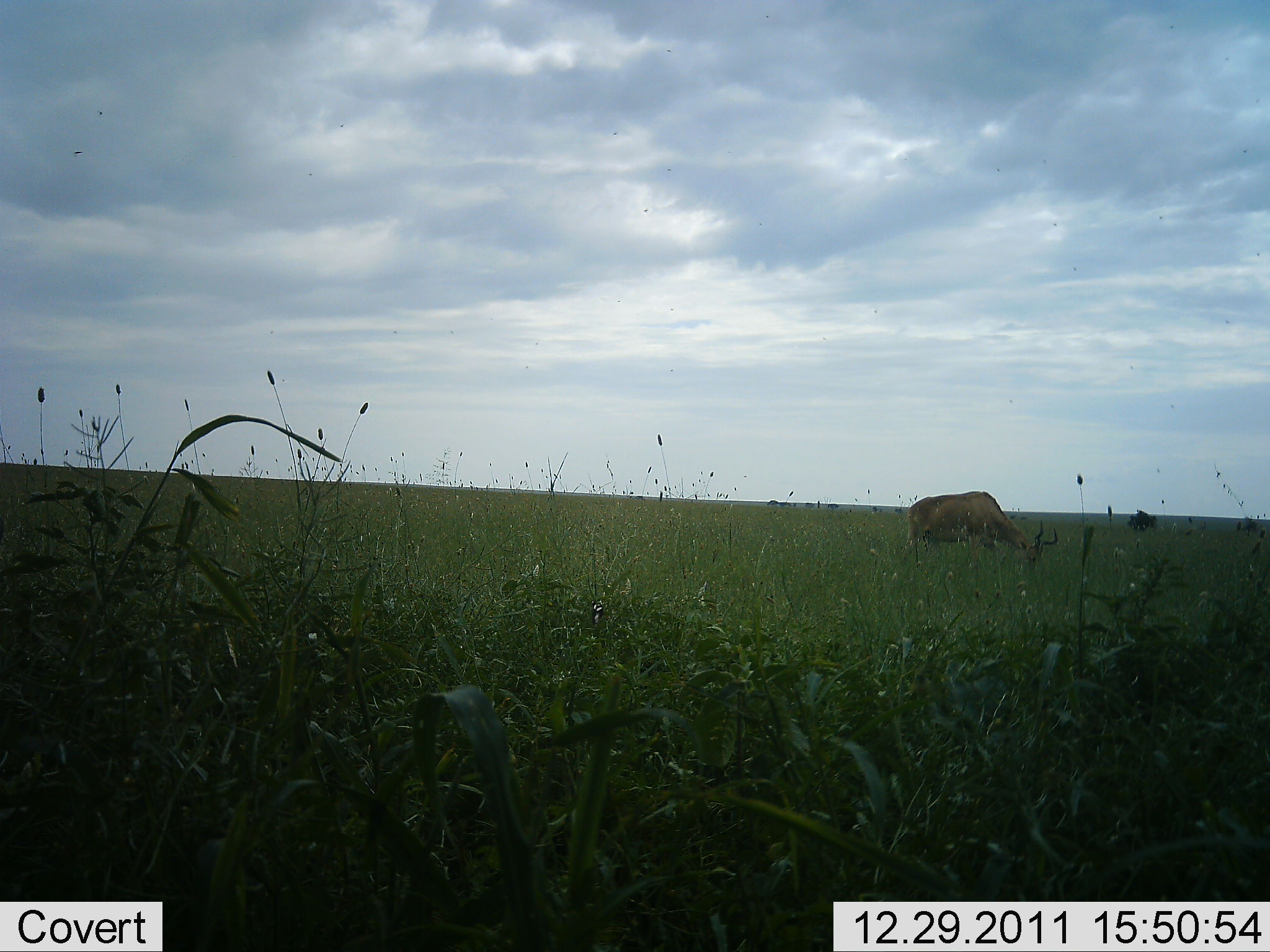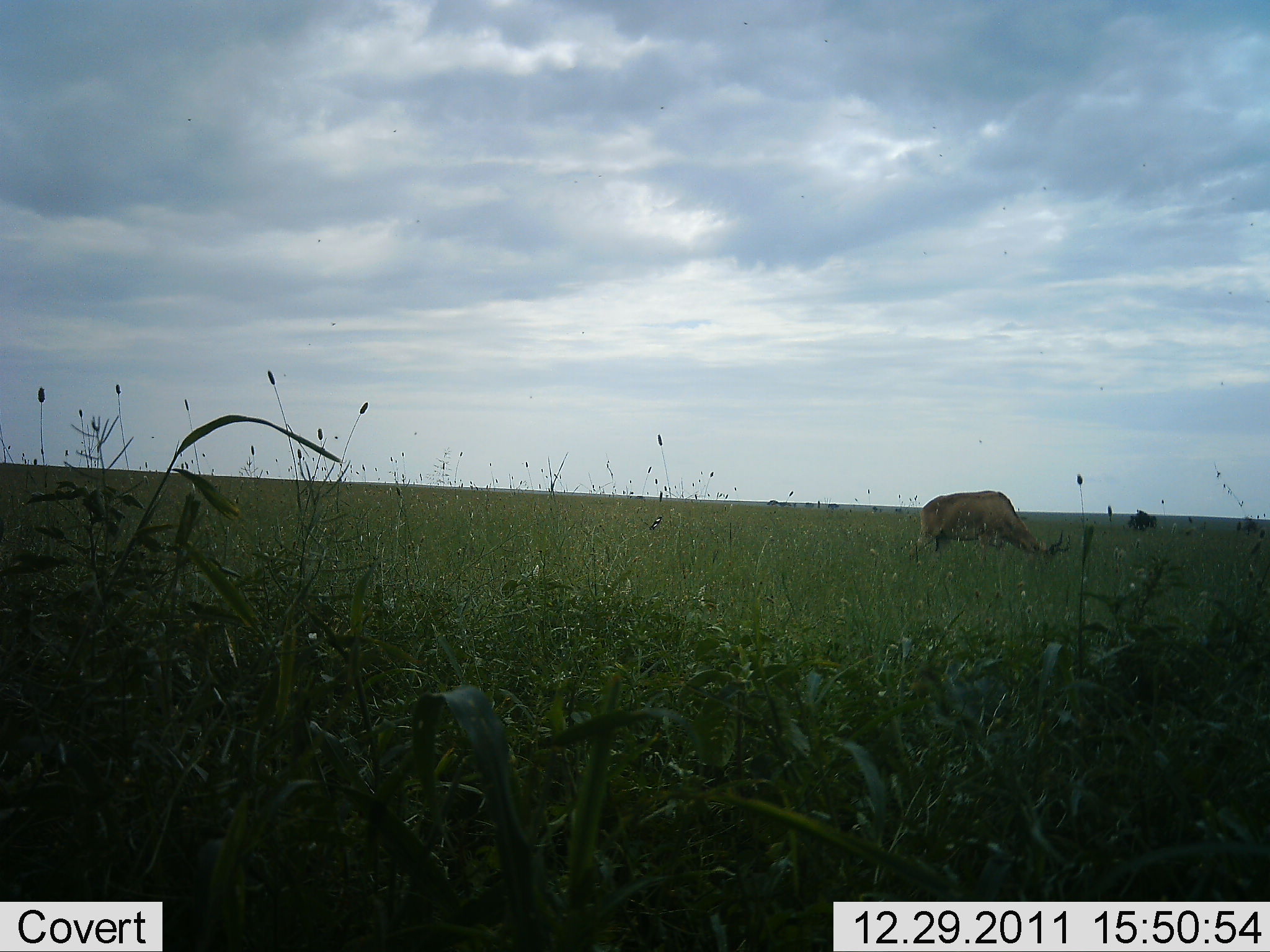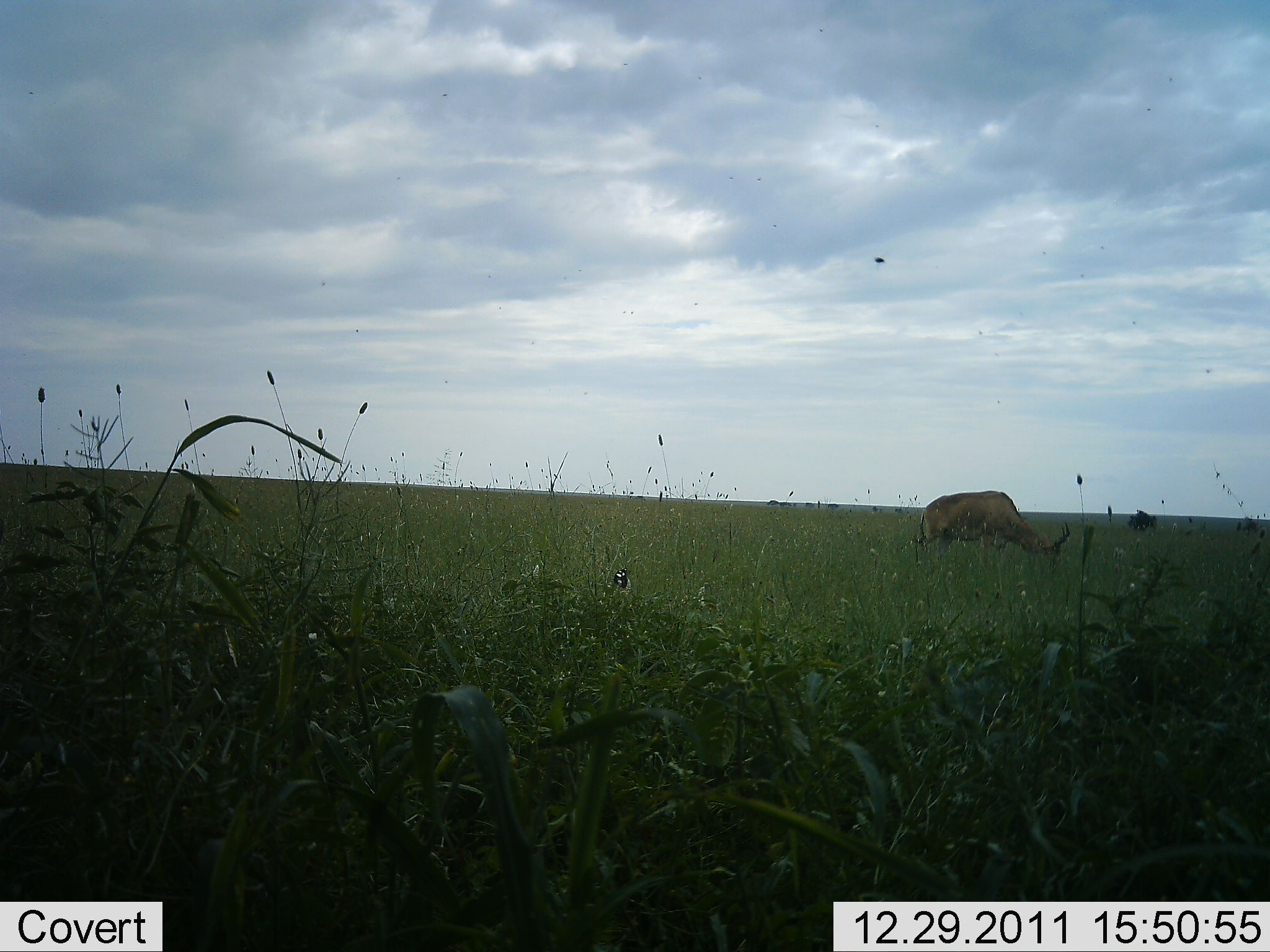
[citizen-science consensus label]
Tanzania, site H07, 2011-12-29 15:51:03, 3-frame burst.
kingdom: Animalia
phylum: Chordata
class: Mammalia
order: Artiodactyla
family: Bovidae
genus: Alcelaphus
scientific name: Alcelaphus buselaphus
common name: hartebeest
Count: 1.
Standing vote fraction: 8%.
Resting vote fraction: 0%.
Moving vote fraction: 0%.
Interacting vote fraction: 0%.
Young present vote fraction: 0%.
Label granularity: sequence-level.